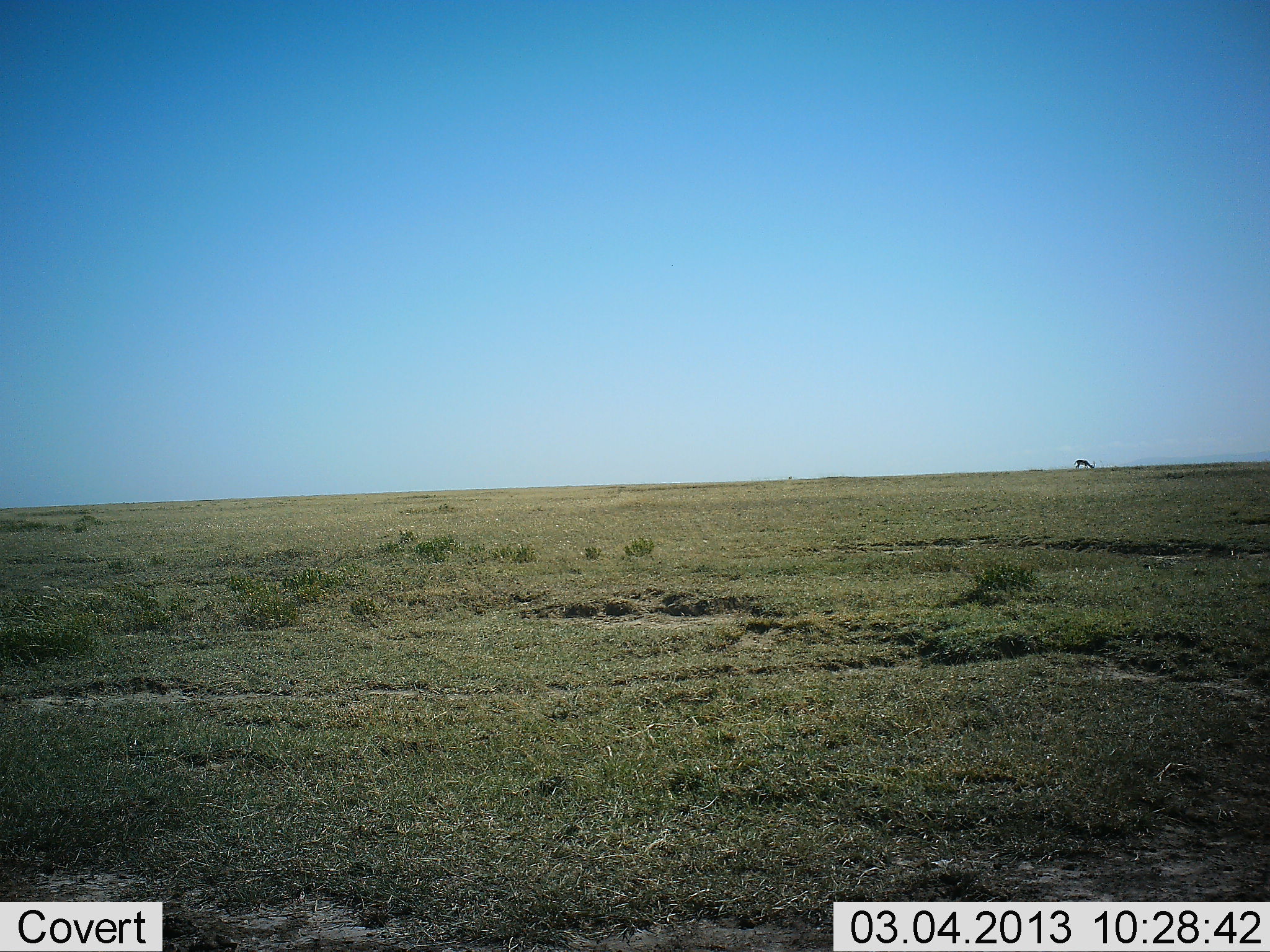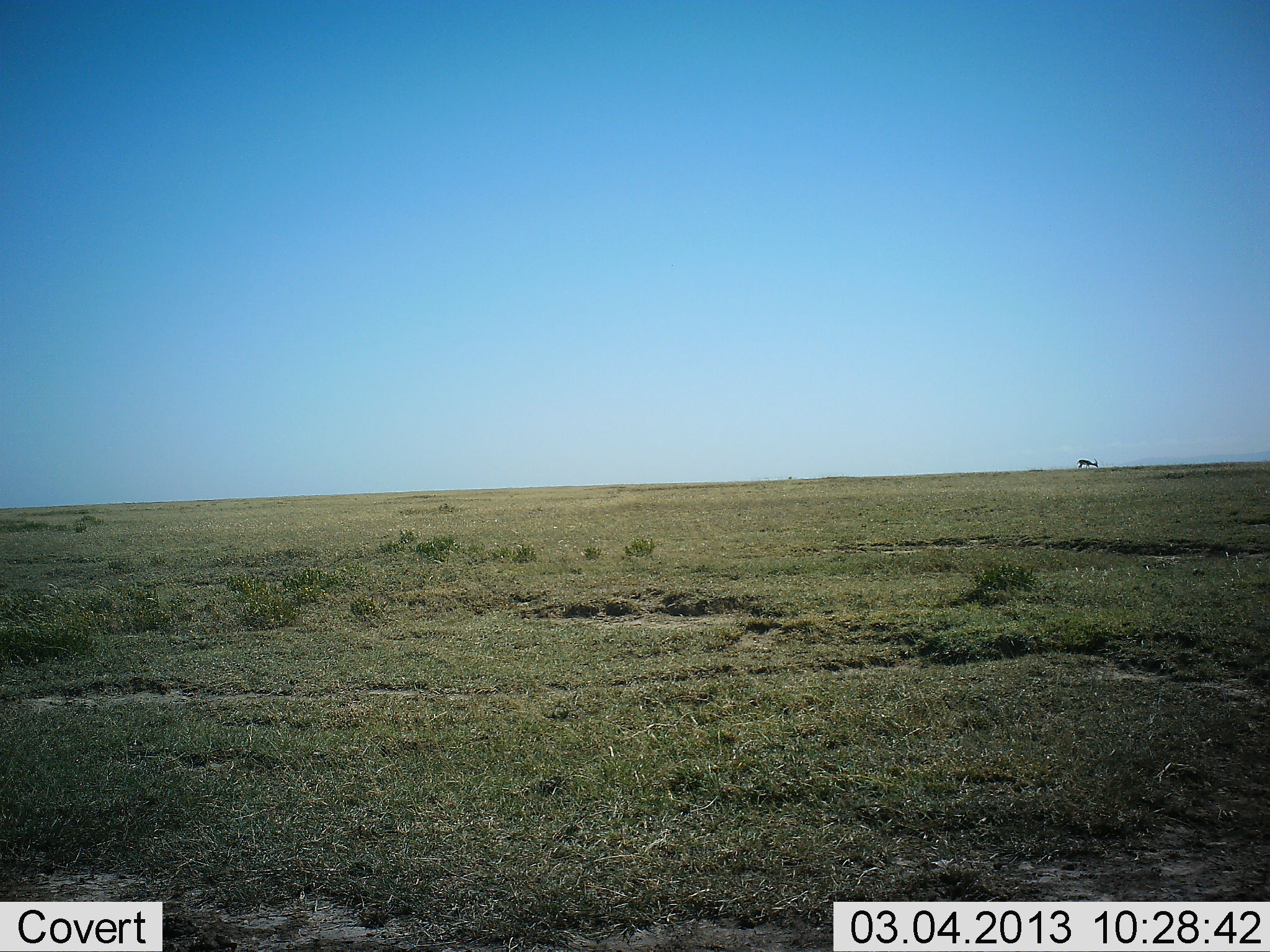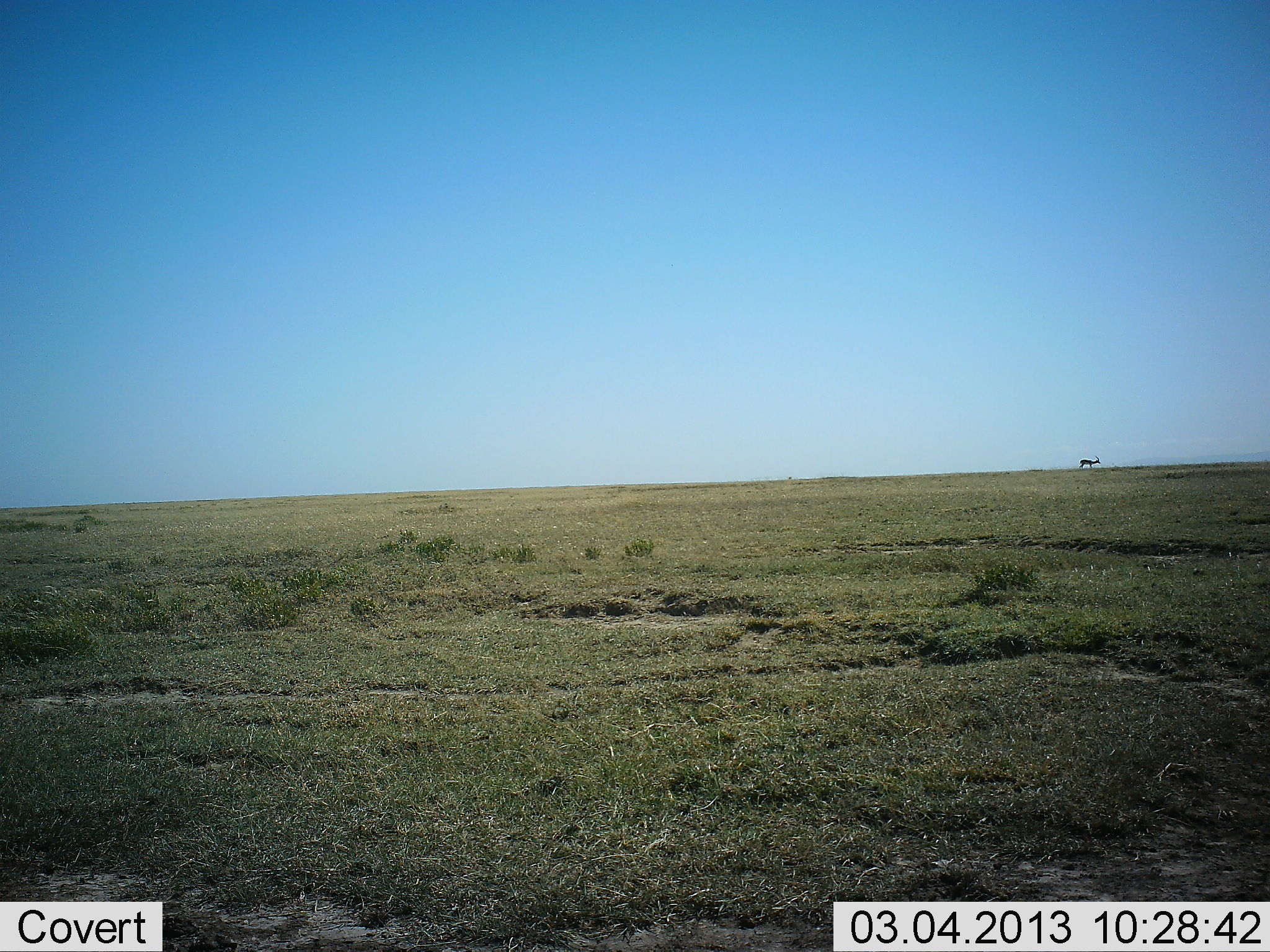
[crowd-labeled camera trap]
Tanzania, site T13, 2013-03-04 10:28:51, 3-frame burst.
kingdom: Animalia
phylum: Chordata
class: Mammalia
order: Artiodactyla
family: Bovidae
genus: Eudorcas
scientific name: Eudorcas thomsonii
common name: thomson's gazelle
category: gazellethomsons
Gazellethomsons (thomson's gazelle) (Eudorcas thomsonii), count 1. Behavior (volunteer vote fractions): standing 33%, resting 0%, moving 0%, interacting 0%. Young present (vote fraction): 0%. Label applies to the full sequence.